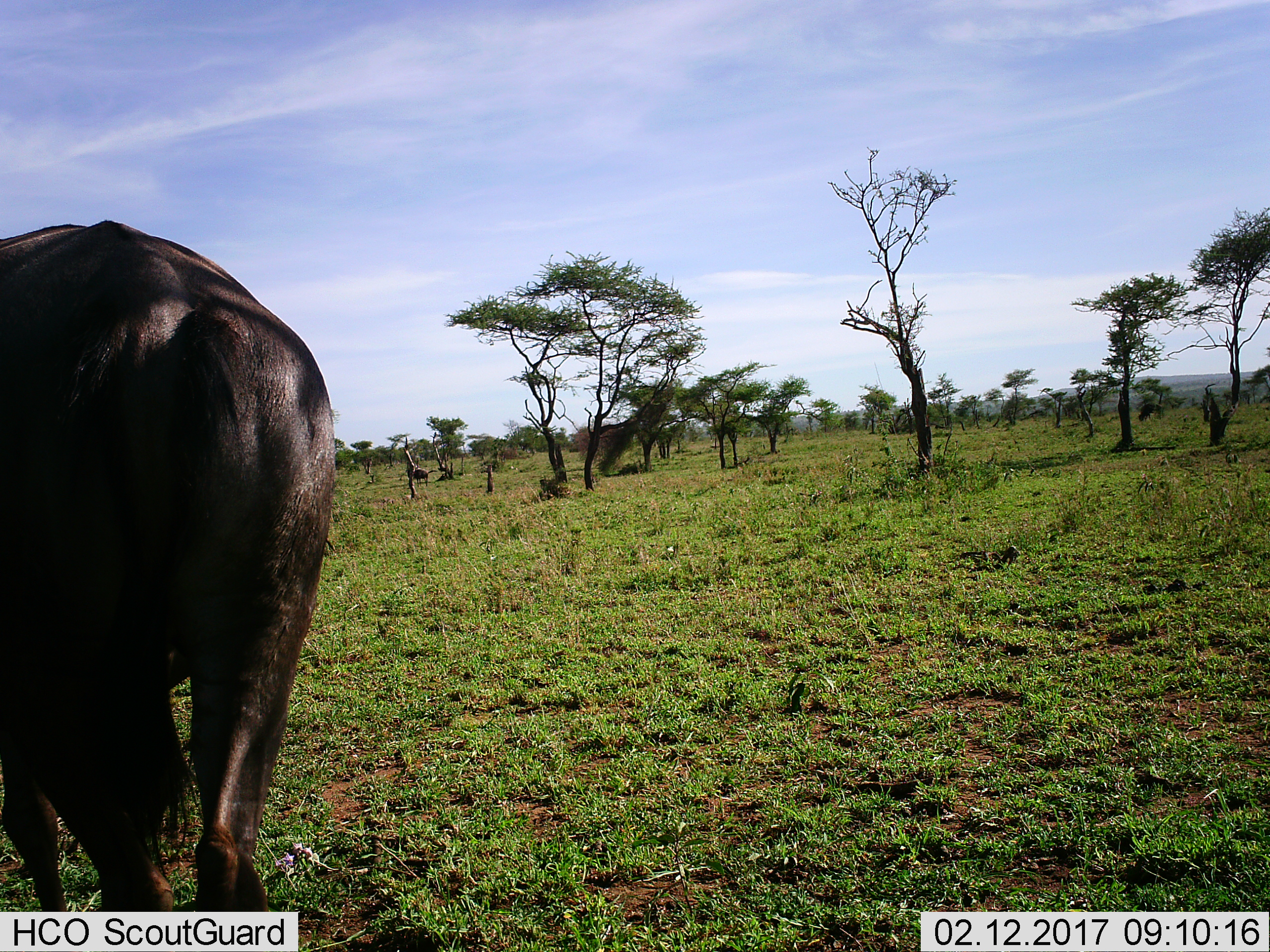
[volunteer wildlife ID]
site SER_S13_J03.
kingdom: Animalia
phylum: Chordata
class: Mammalia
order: Artiodactyla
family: Bovidae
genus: Connochaetes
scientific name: Connochaetes taurinus taurinus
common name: blue wildebeest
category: wildebeestblue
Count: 1.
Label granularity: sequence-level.